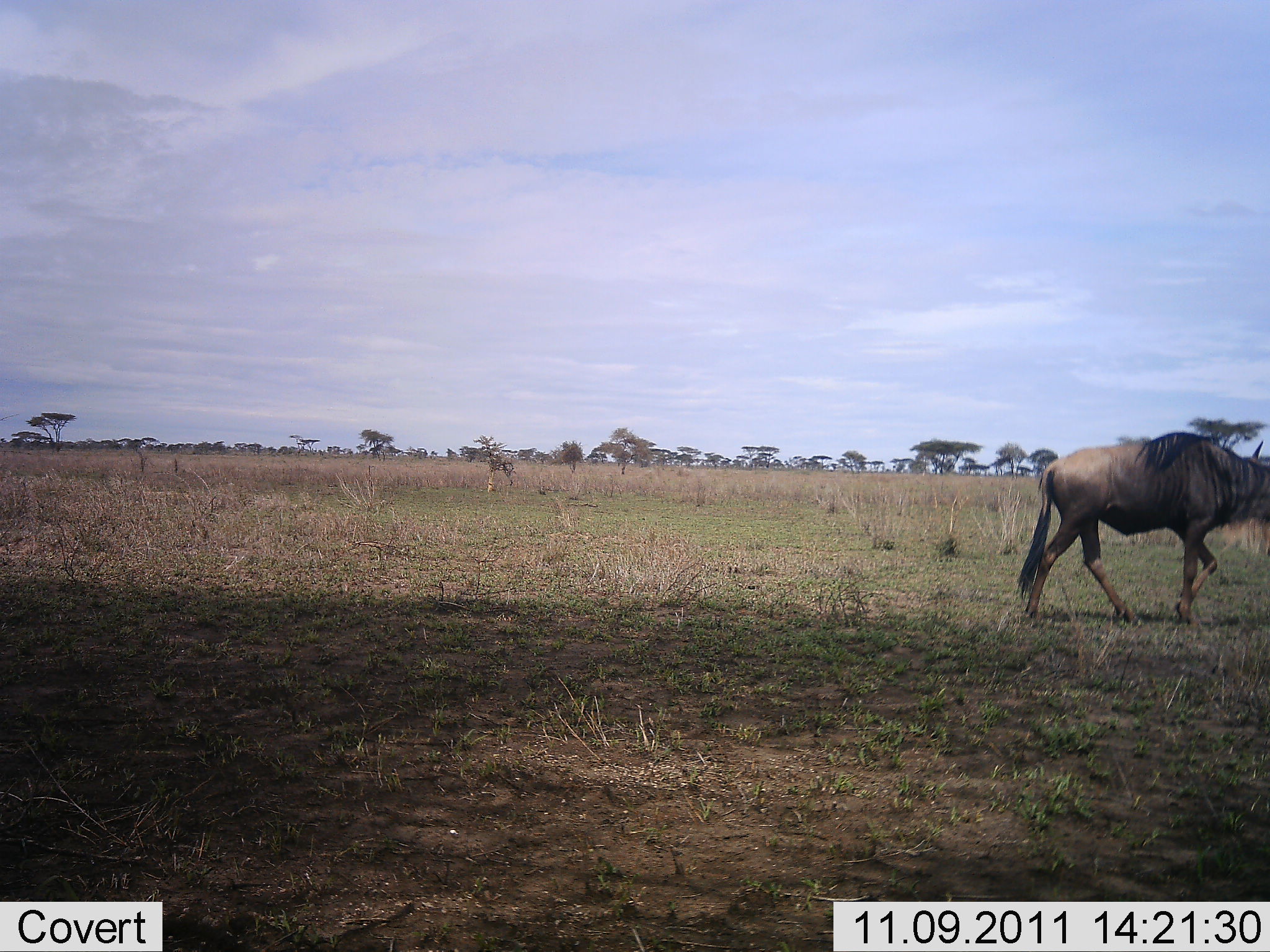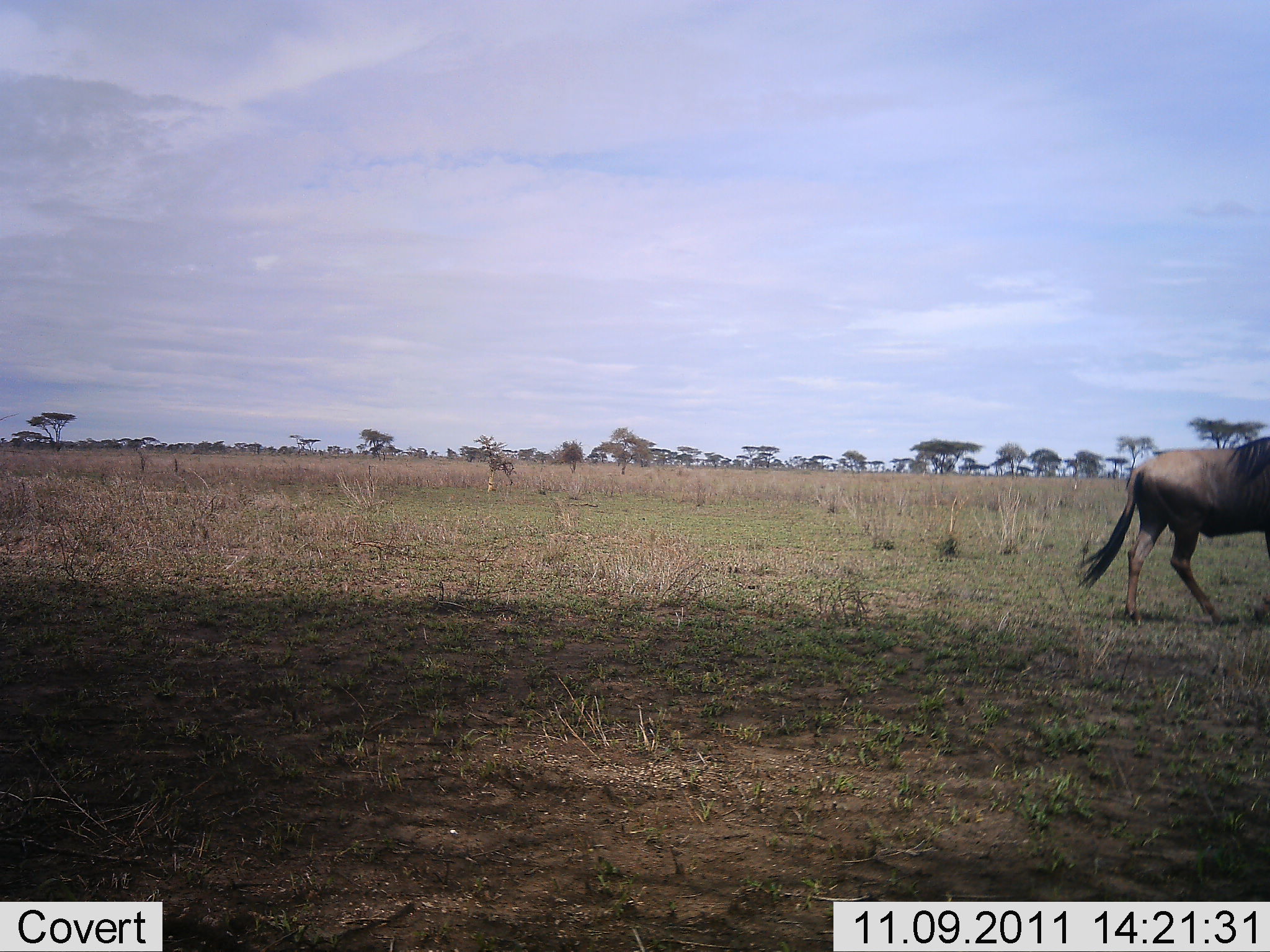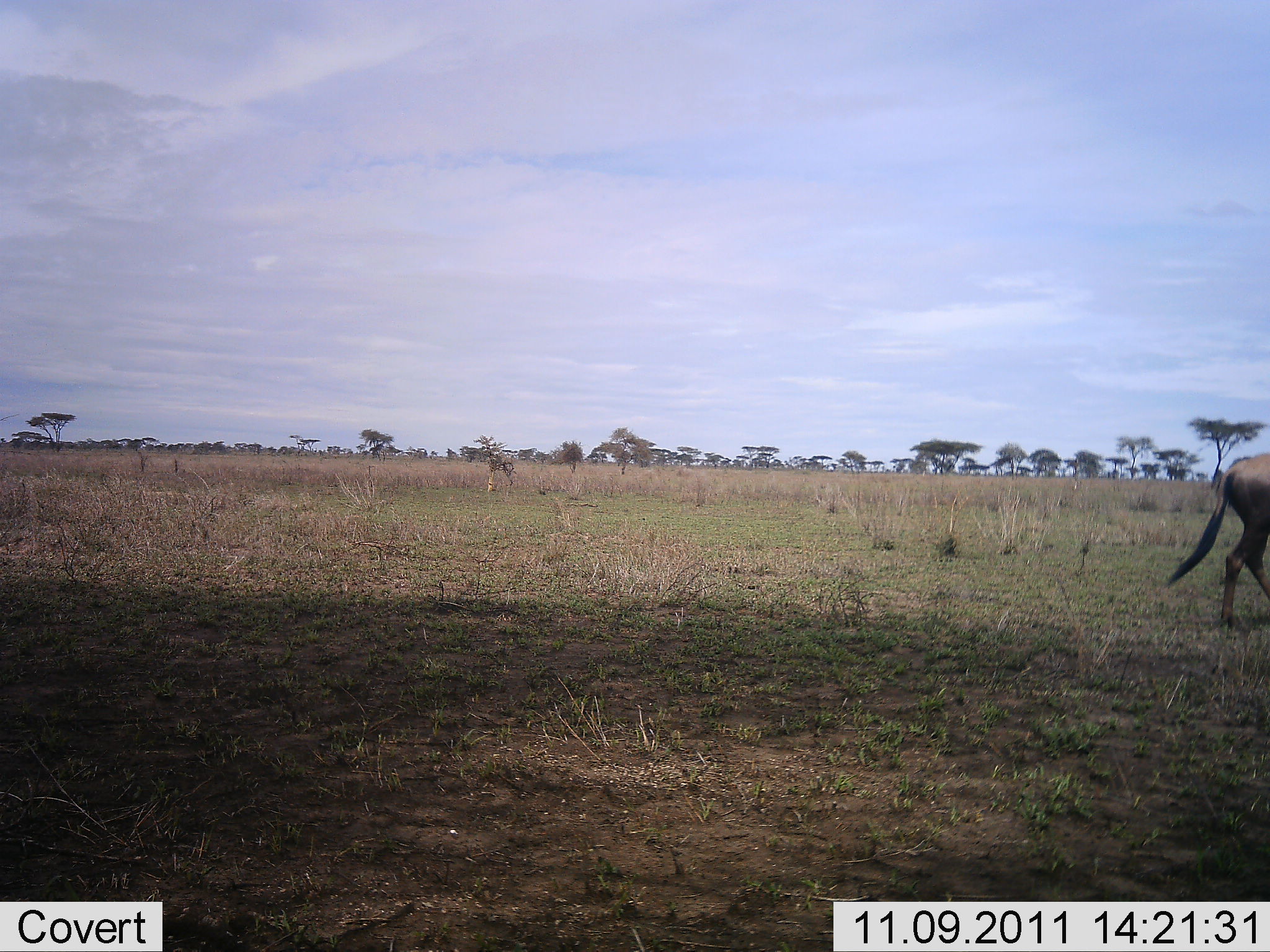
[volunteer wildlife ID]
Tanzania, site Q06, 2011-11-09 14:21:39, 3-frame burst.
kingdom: Animalia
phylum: Chordata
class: Mammalia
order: Artiodactyla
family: Bovidae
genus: Connochaetes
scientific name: Connochaetes taurinus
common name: blue wildebeest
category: wildebeest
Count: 1.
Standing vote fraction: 0%.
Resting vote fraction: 0%.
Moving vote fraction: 100%.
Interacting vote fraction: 0%.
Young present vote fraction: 0%.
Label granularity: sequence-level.